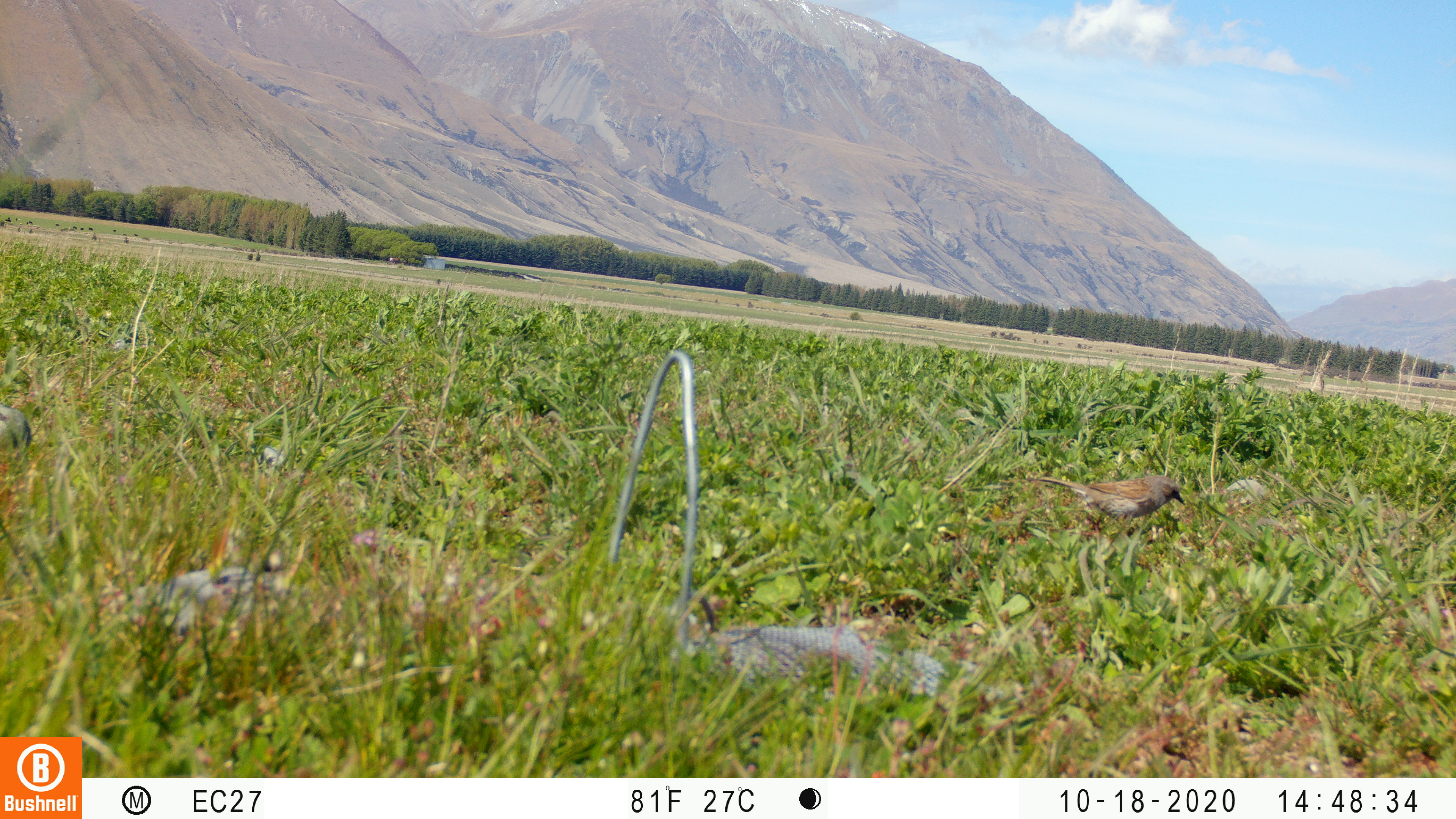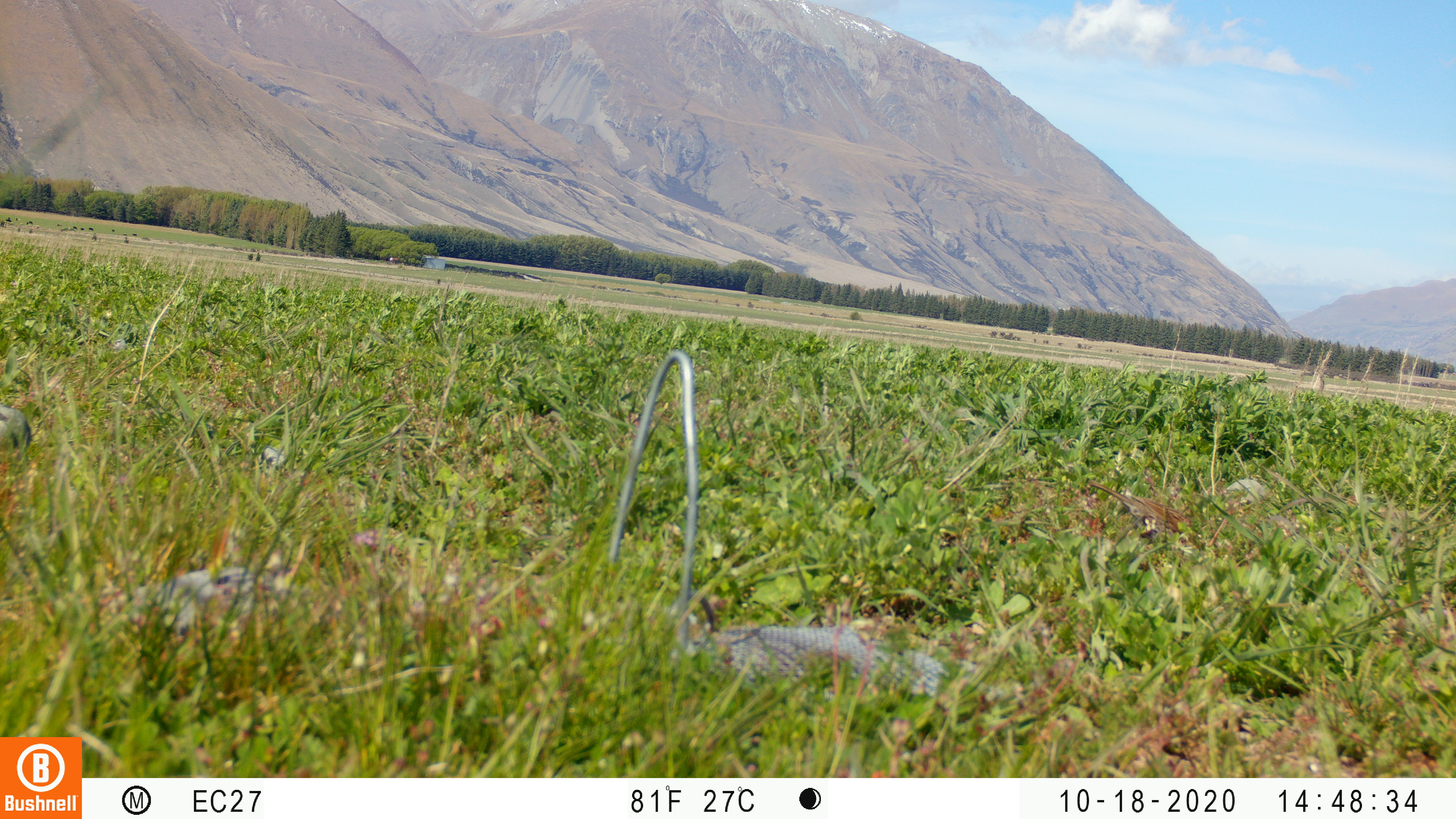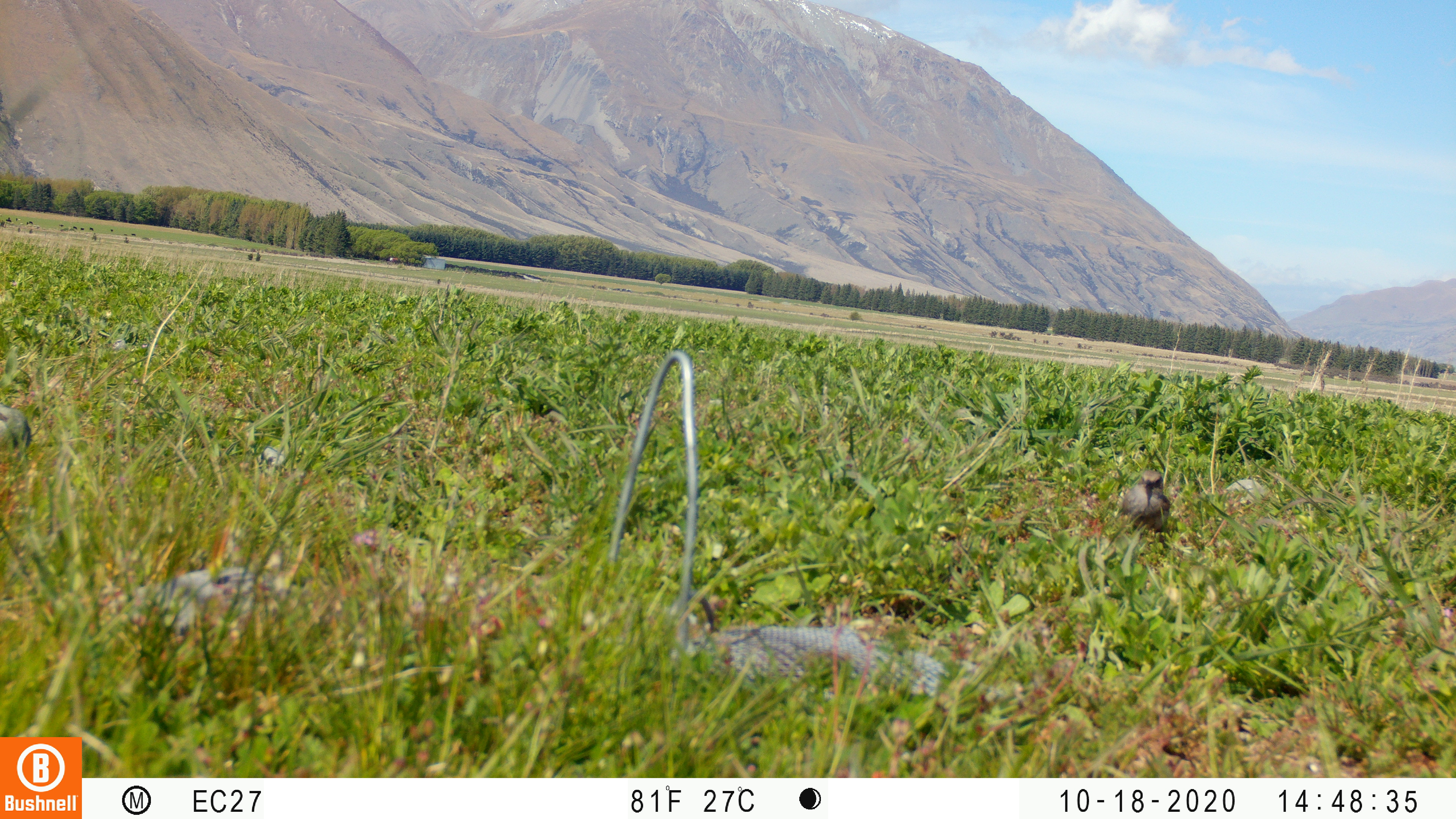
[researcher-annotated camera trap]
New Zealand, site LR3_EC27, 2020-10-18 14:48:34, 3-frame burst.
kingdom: Animalia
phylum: Chordata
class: Aves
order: Passeriformes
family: Prunellidae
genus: Prunella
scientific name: Prunella modularis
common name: dunnock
Dunnock (Prunella modularis).